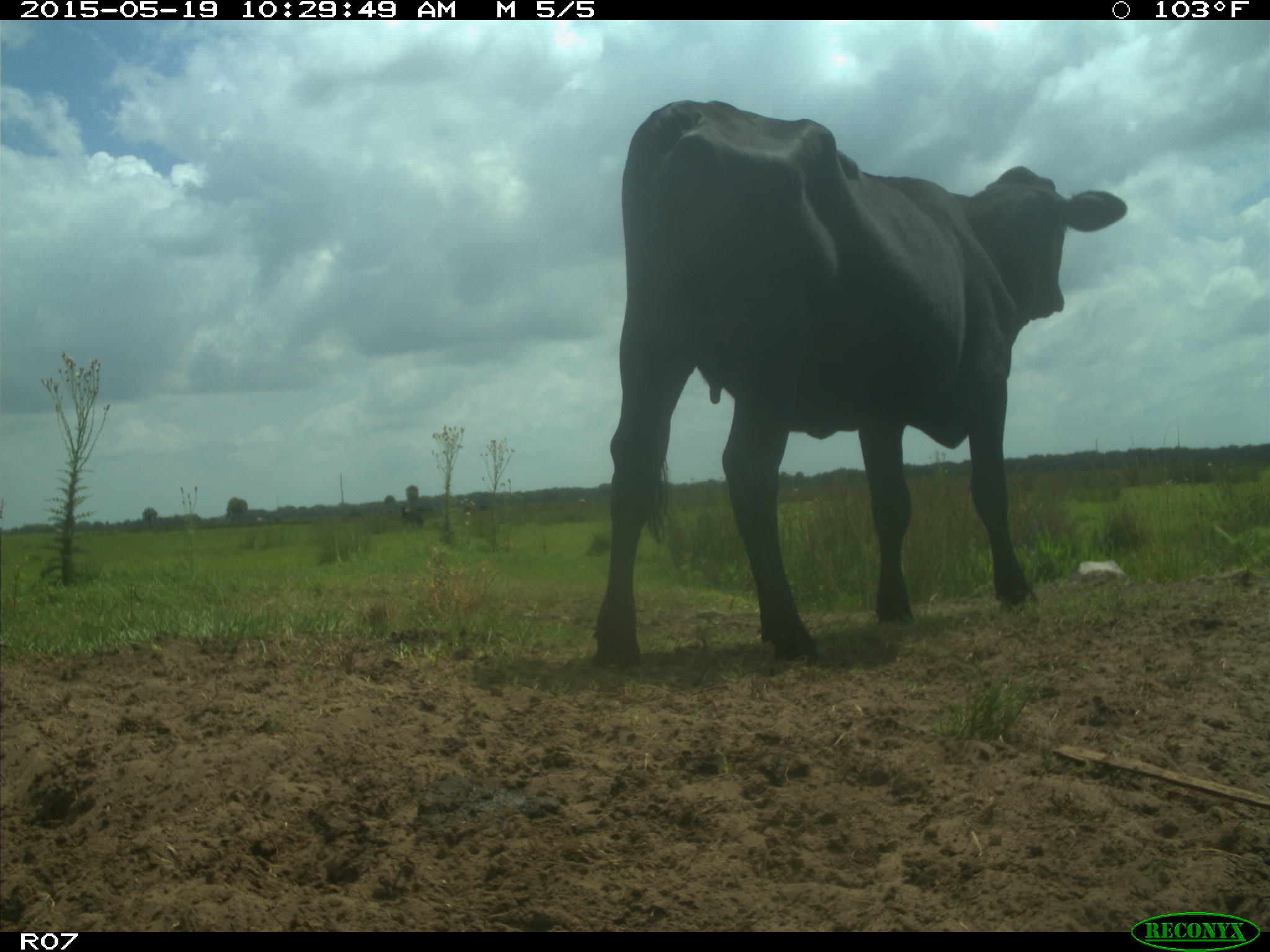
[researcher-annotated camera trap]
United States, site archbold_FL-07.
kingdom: Animalia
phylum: Chordata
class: Mammalia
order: Artiodactyla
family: Bovidae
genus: Bos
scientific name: Bos taurus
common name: domestic cow